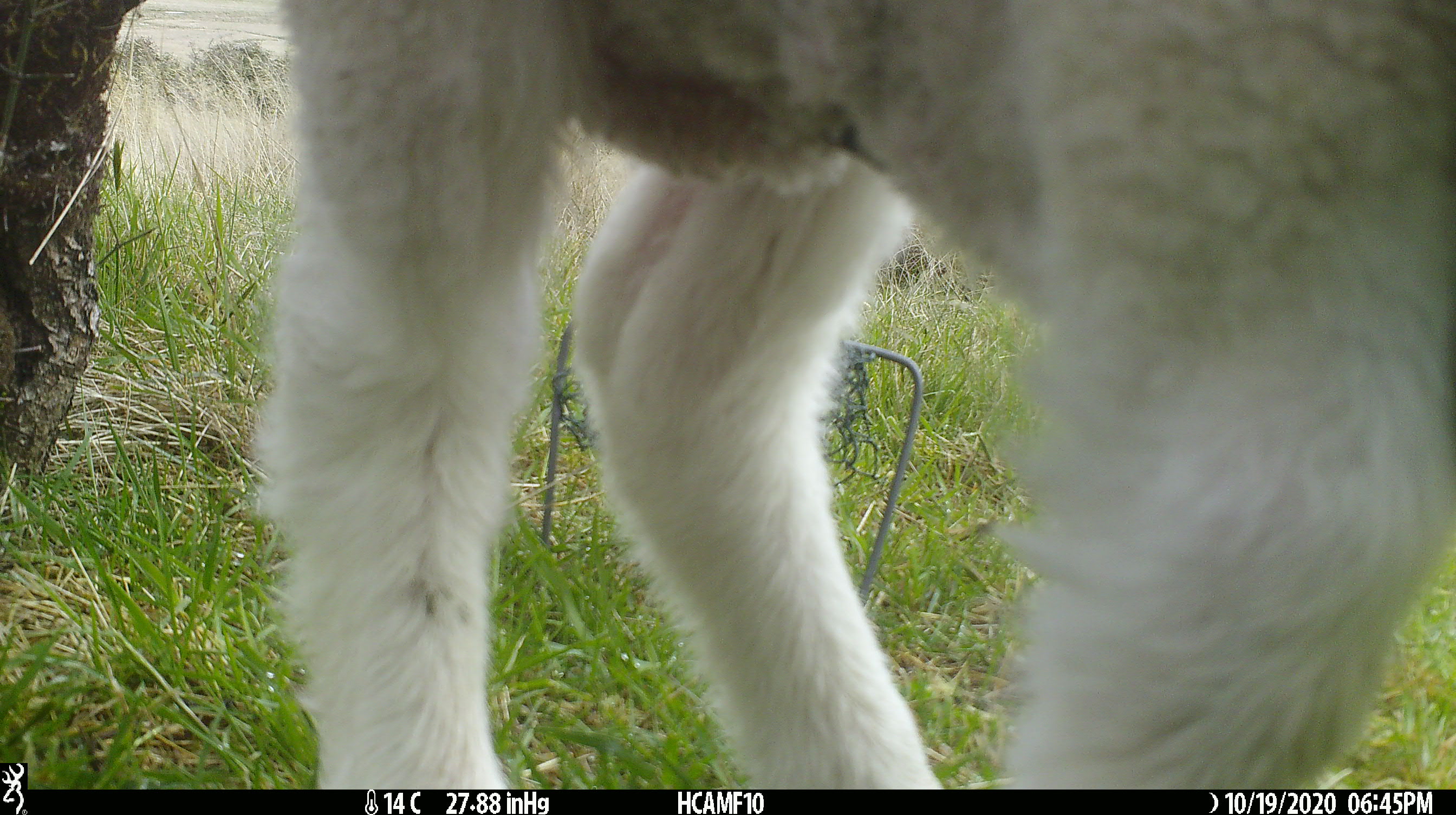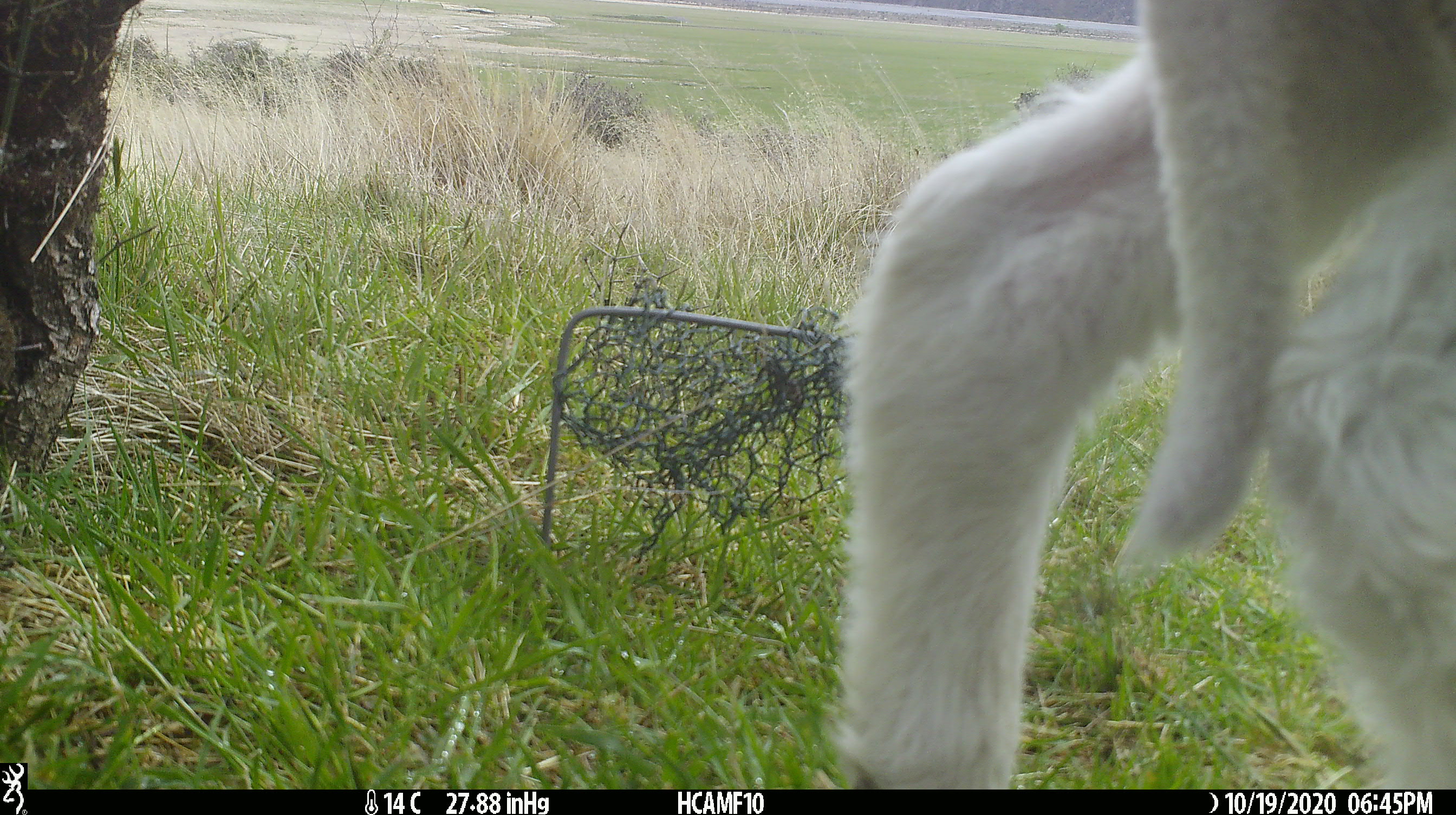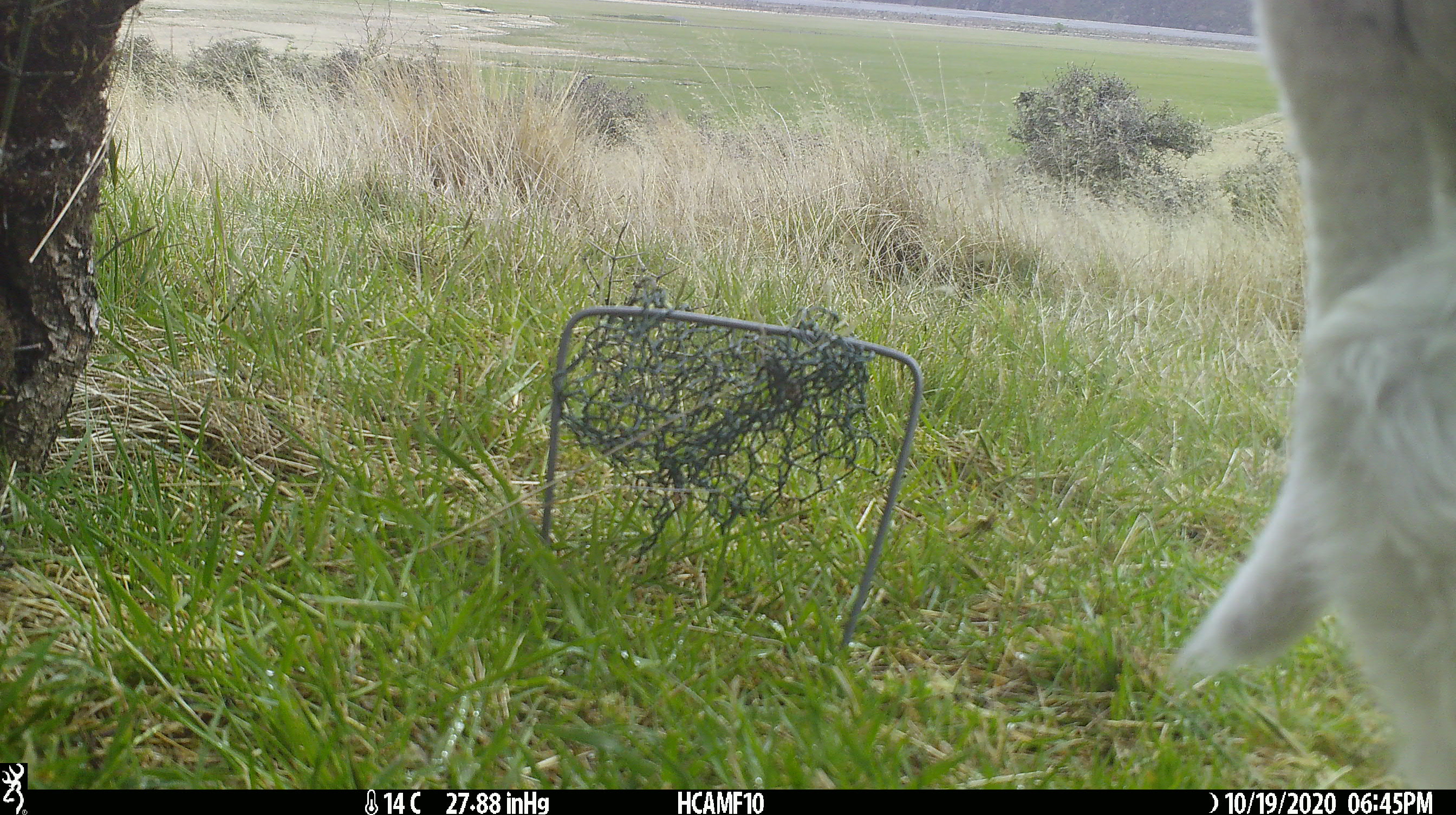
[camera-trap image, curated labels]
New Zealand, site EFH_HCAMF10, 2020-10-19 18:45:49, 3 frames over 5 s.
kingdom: Animalia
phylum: Chordata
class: Mammalia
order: Artiodactyla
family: Bovidae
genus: Ovis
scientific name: Ovis aries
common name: domestic sheep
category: sheep